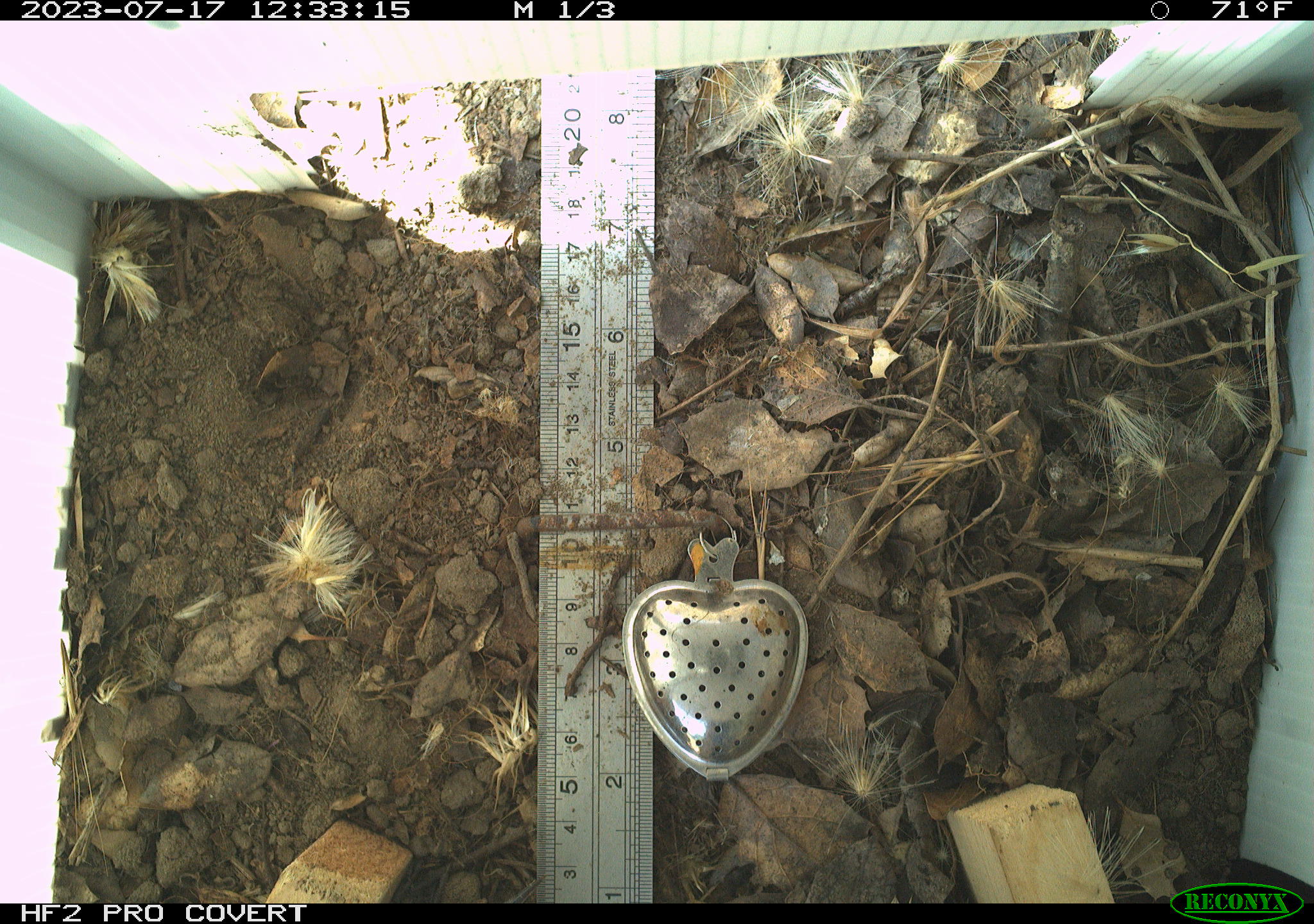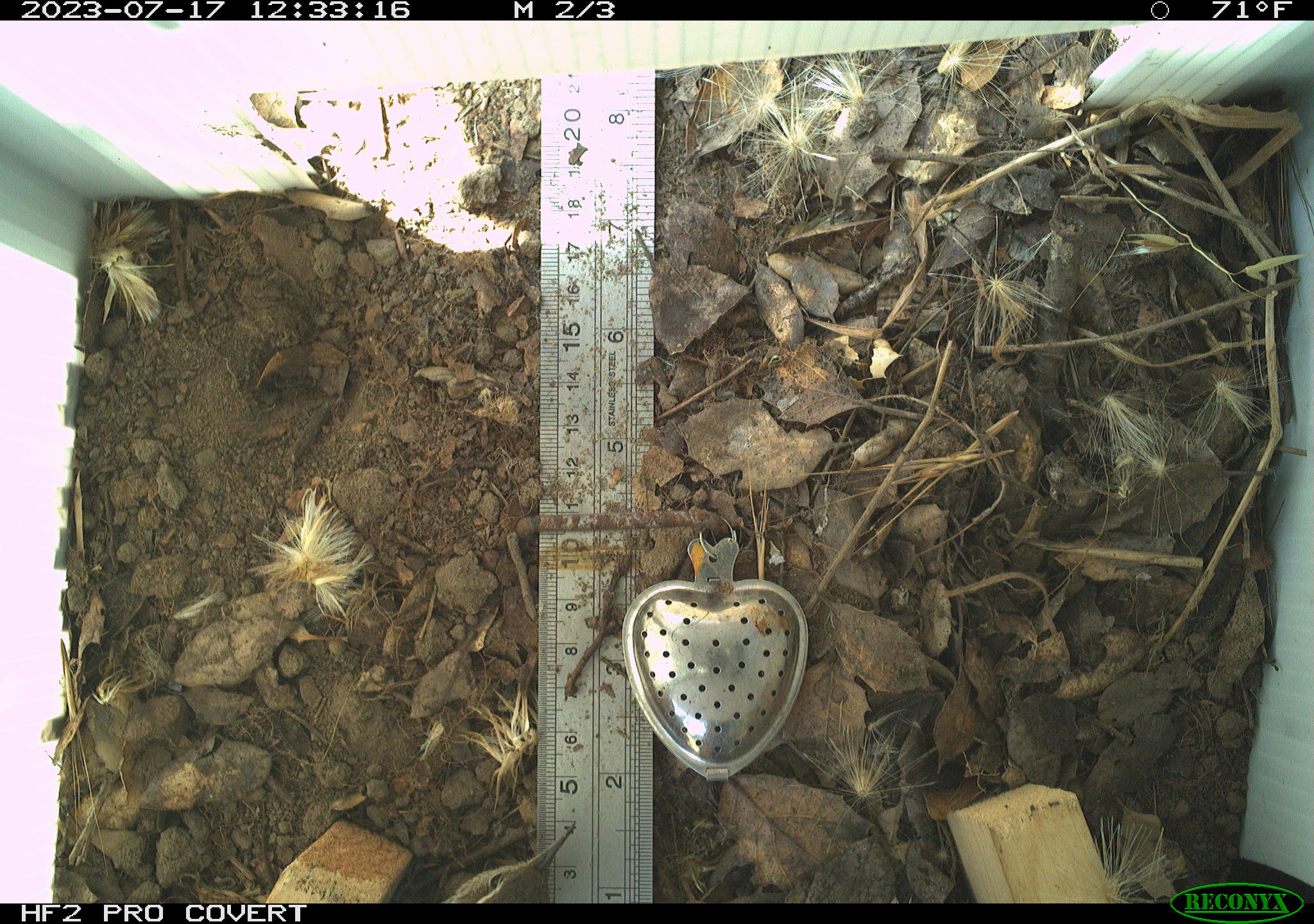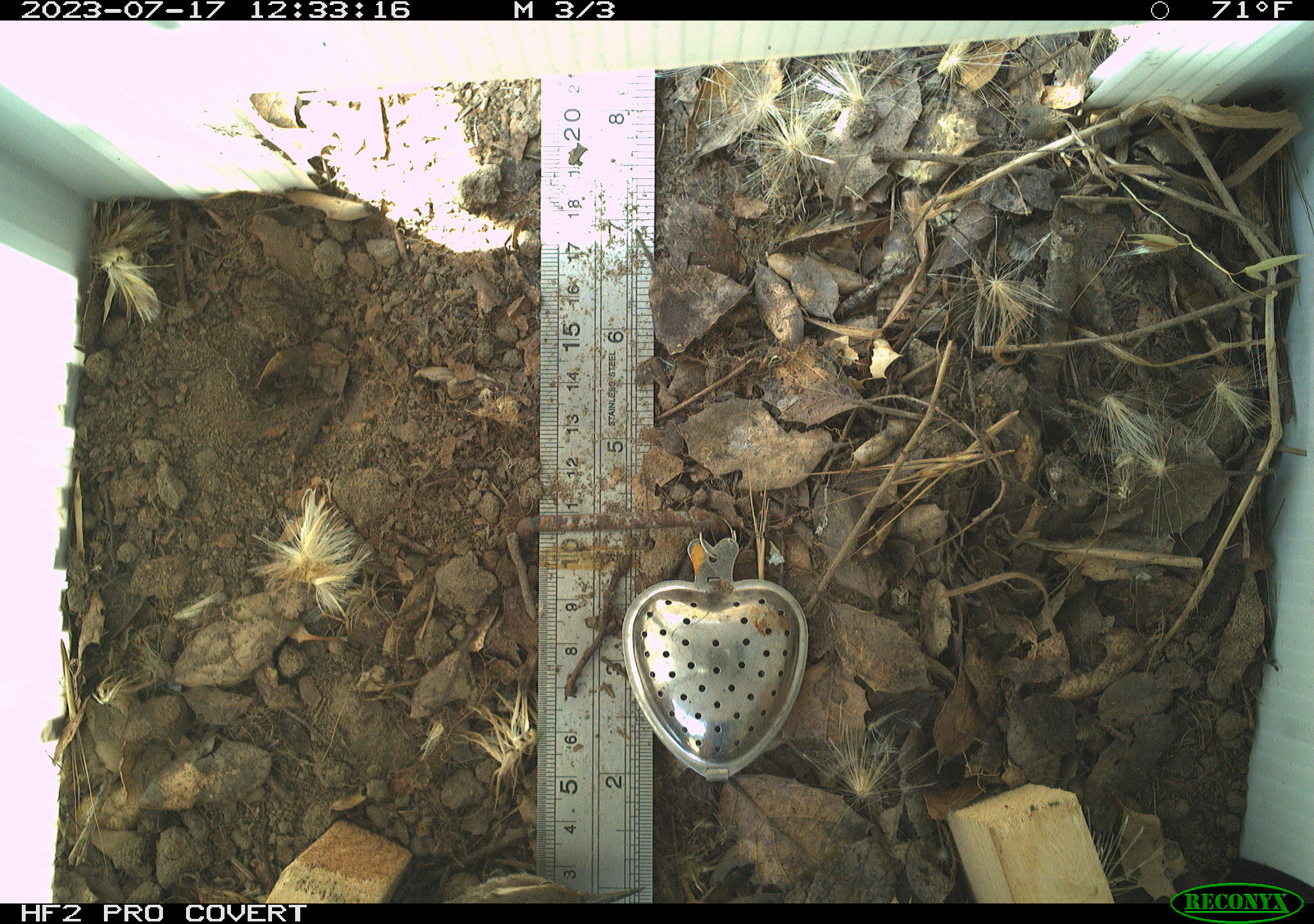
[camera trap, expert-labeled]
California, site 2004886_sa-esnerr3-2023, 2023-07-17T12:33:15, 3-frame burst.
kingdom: Animalia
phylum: Chordata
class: Aves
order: Passeriformes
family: Troglodytidae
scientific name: Troglodytidae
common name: wren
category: troglodytidae family